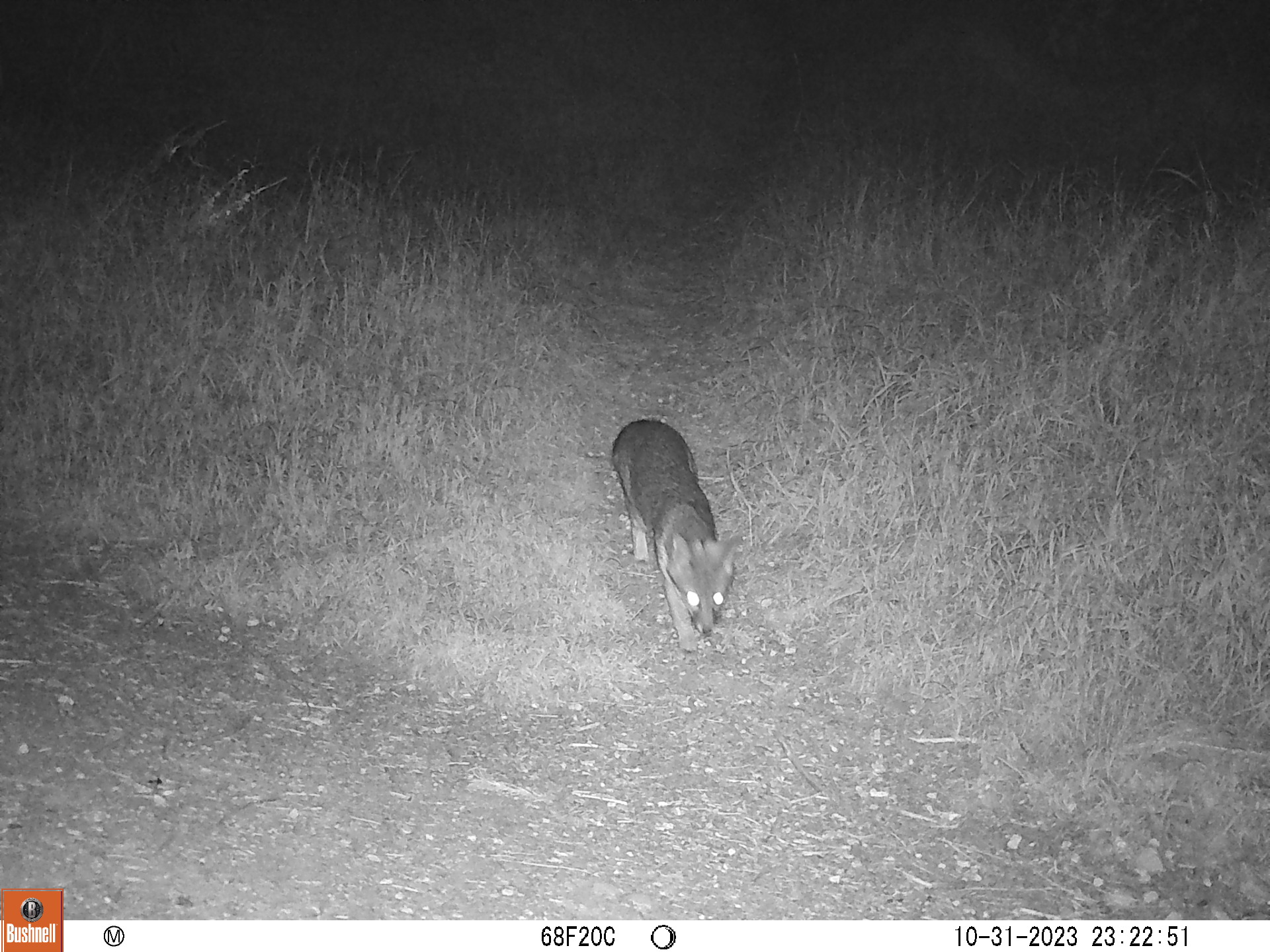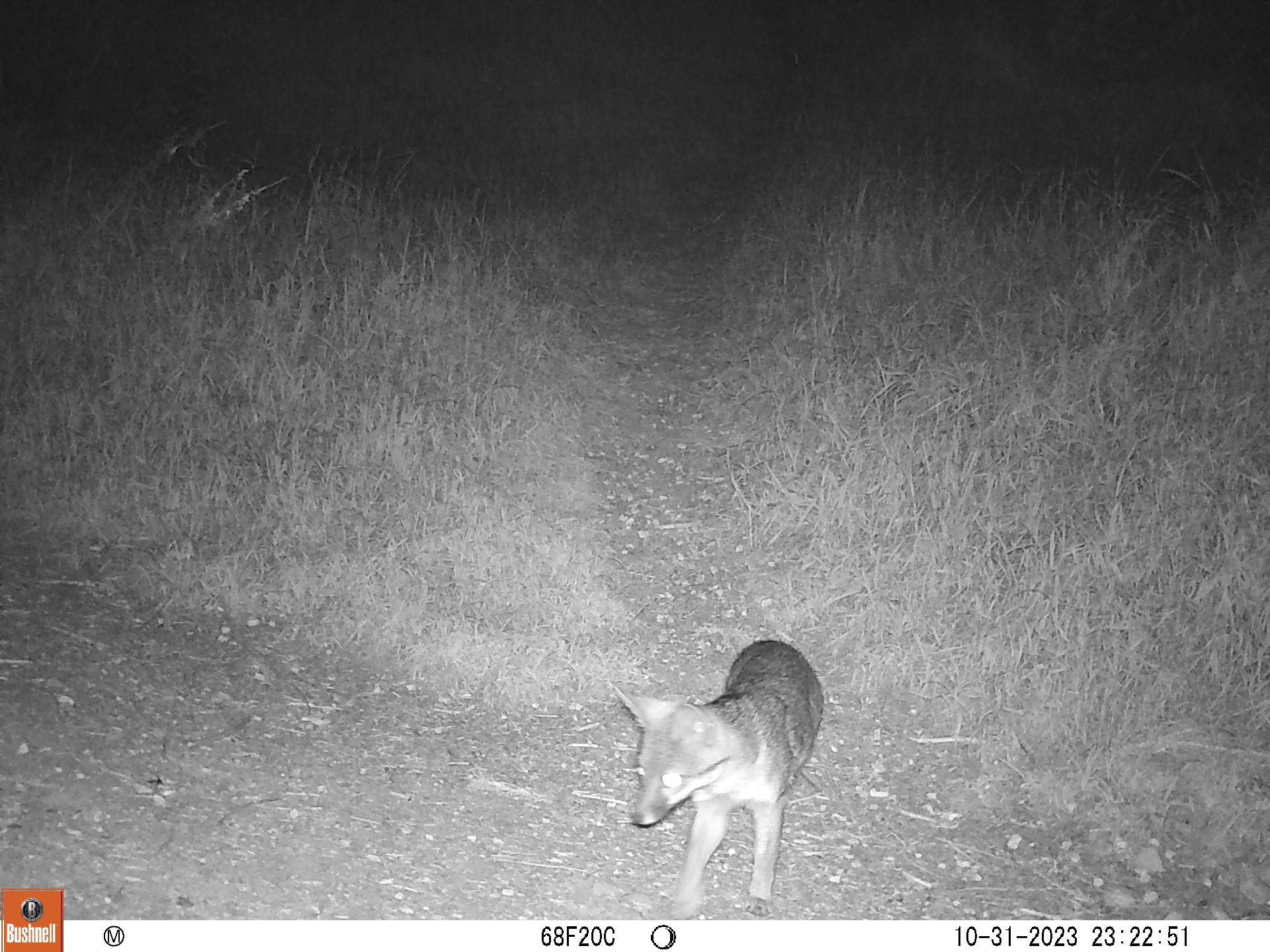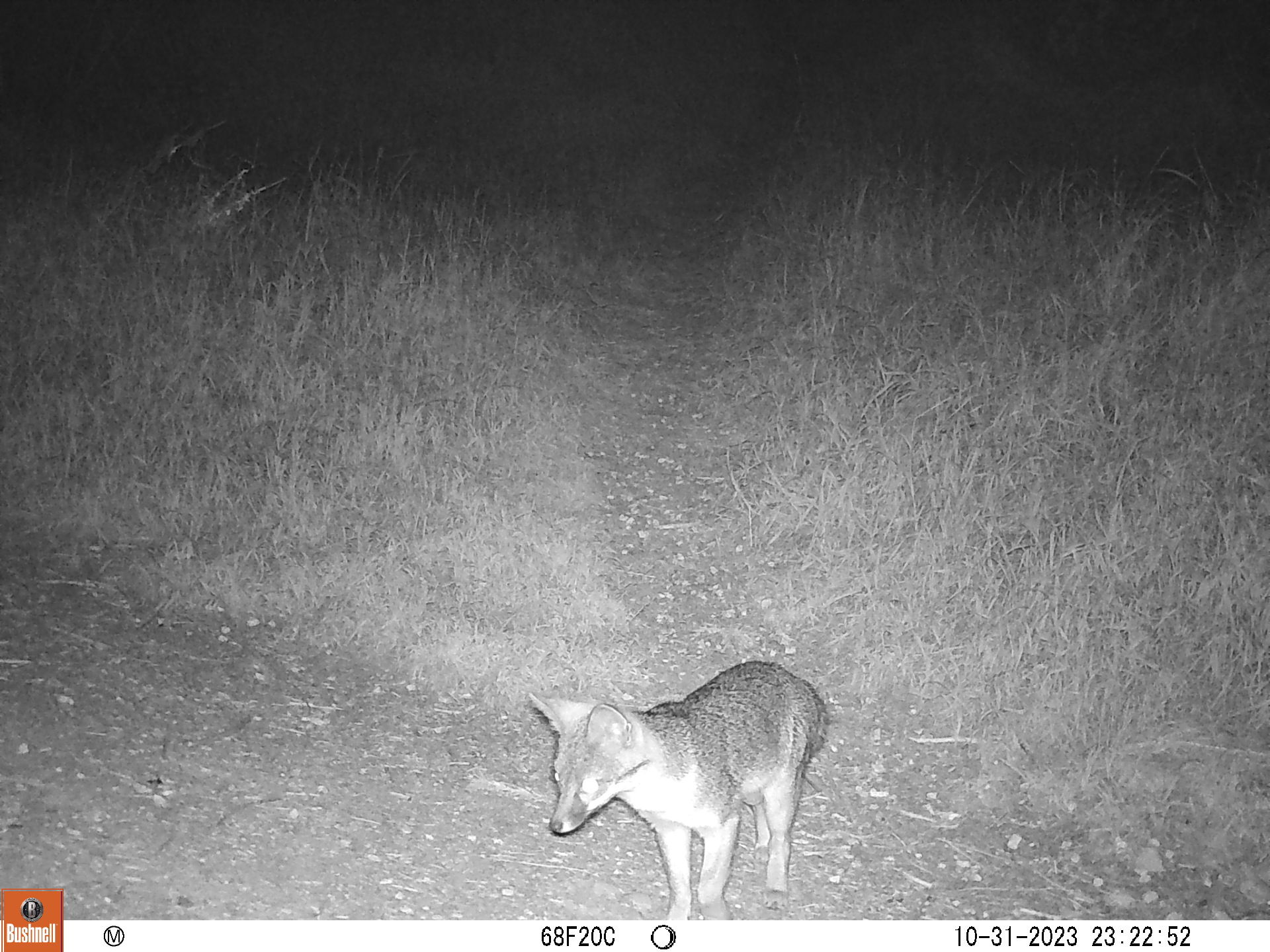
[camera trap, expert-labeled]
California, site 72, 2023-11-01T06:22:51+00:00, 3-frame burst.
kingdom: Animalia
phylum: Chordata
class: Mammalia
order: Carnivora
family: Canidae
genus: Urocyon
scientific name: Urocyon cinereoargenteus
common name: gray fox